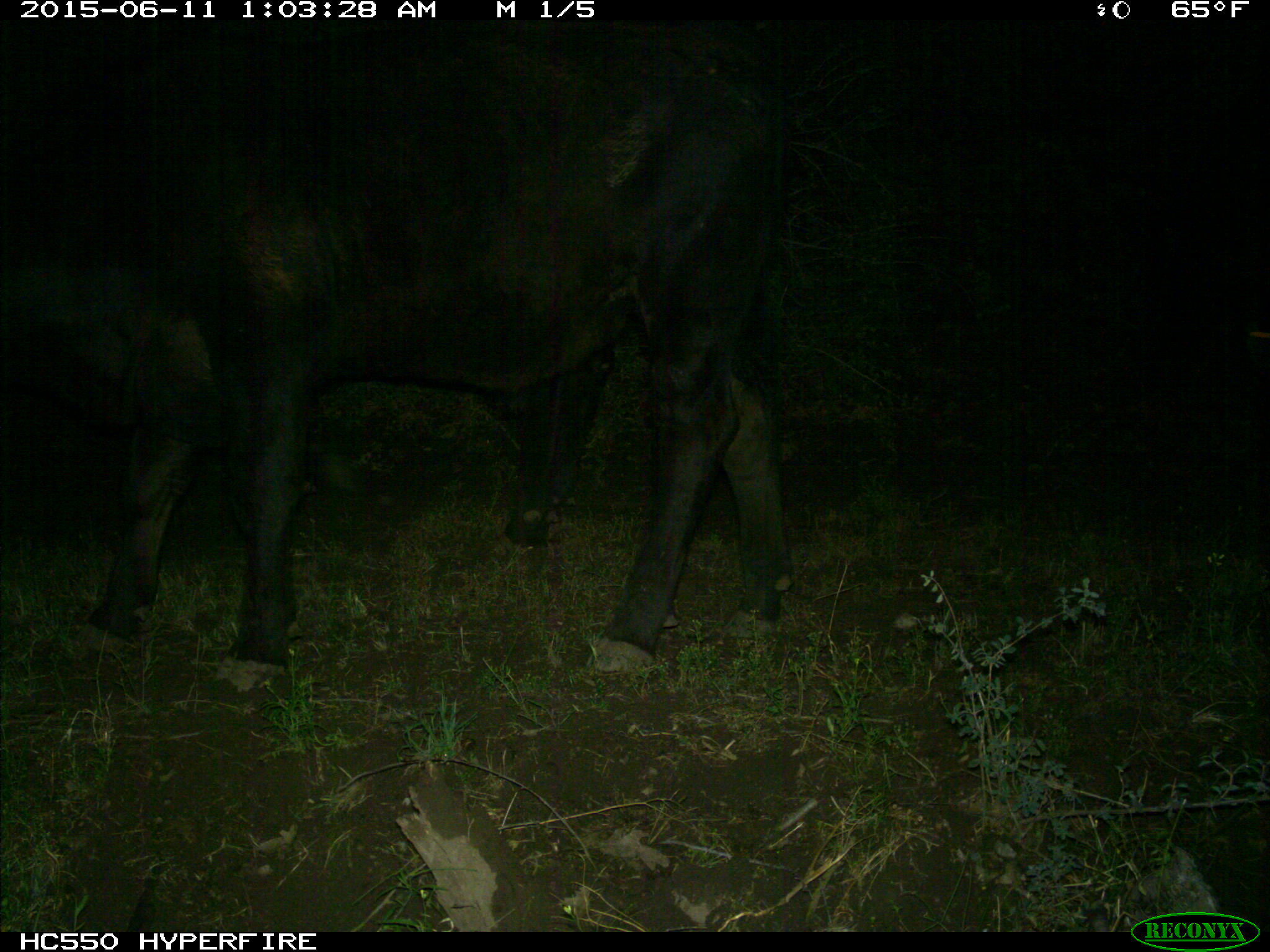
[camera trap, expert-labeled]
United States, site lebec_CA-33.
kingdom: Animalia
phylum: Chordata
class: Mammalia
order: Artiodactyla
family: Bovidae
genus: Bos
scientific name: Bos taurus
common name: domestic cow